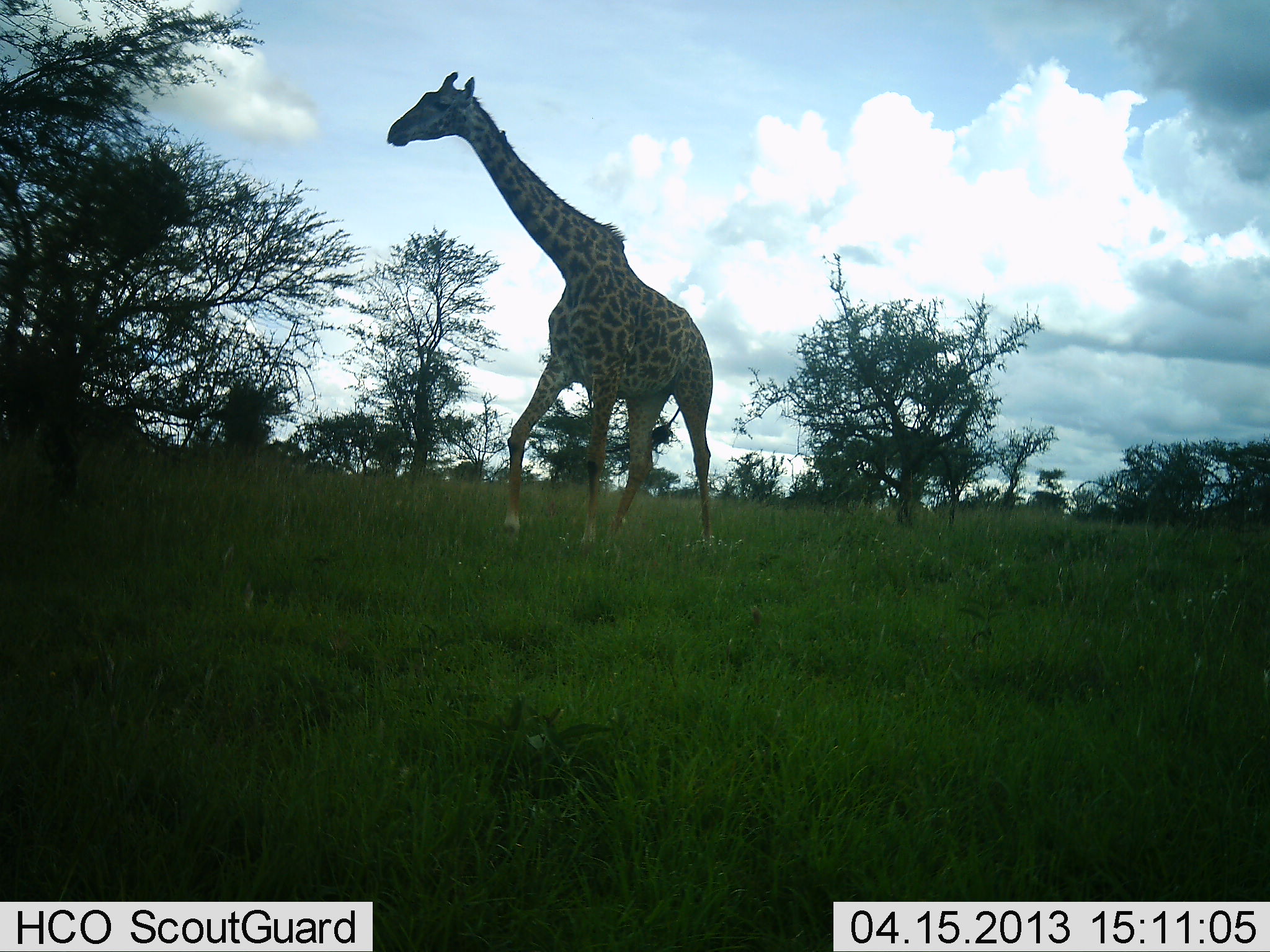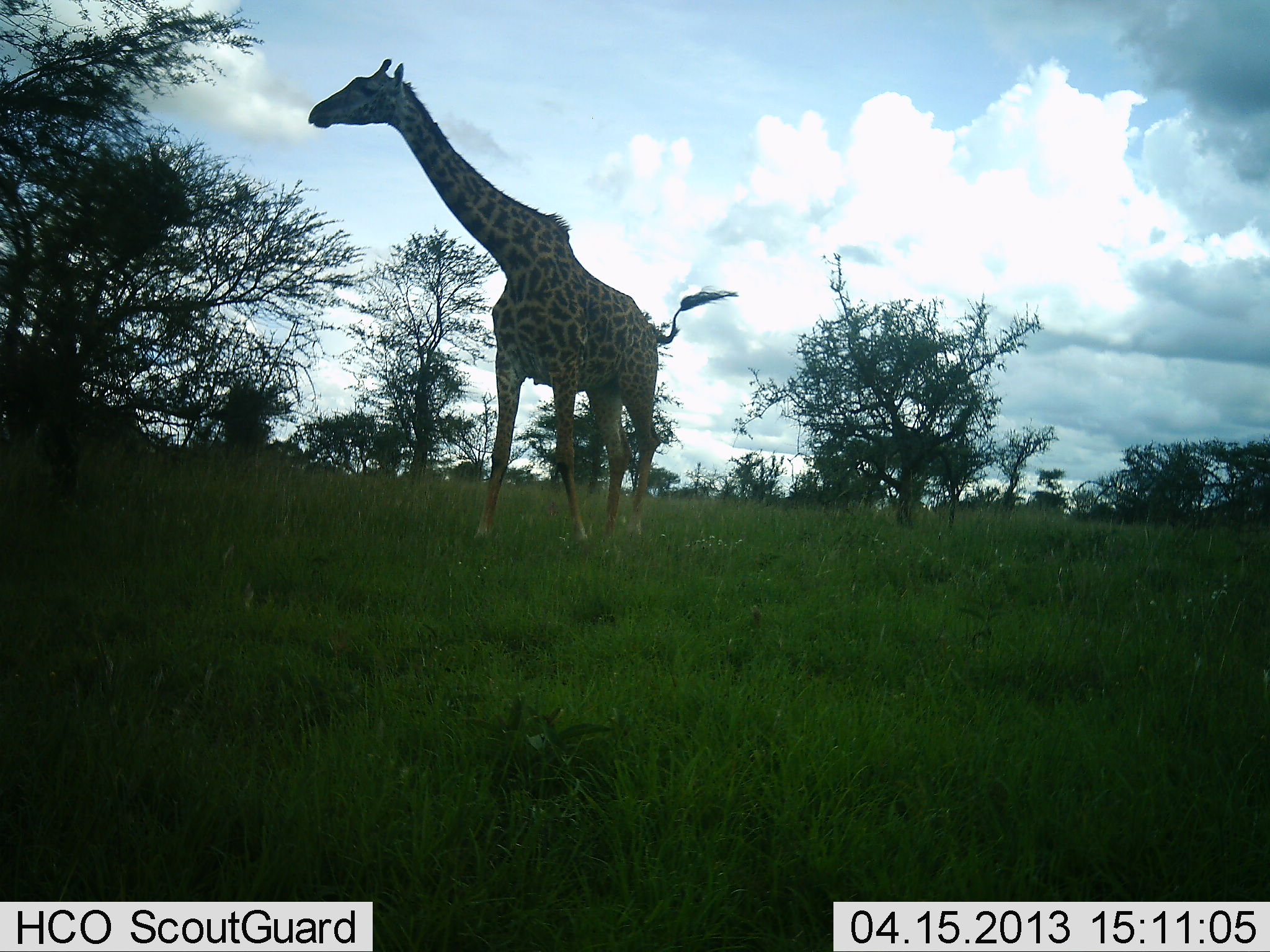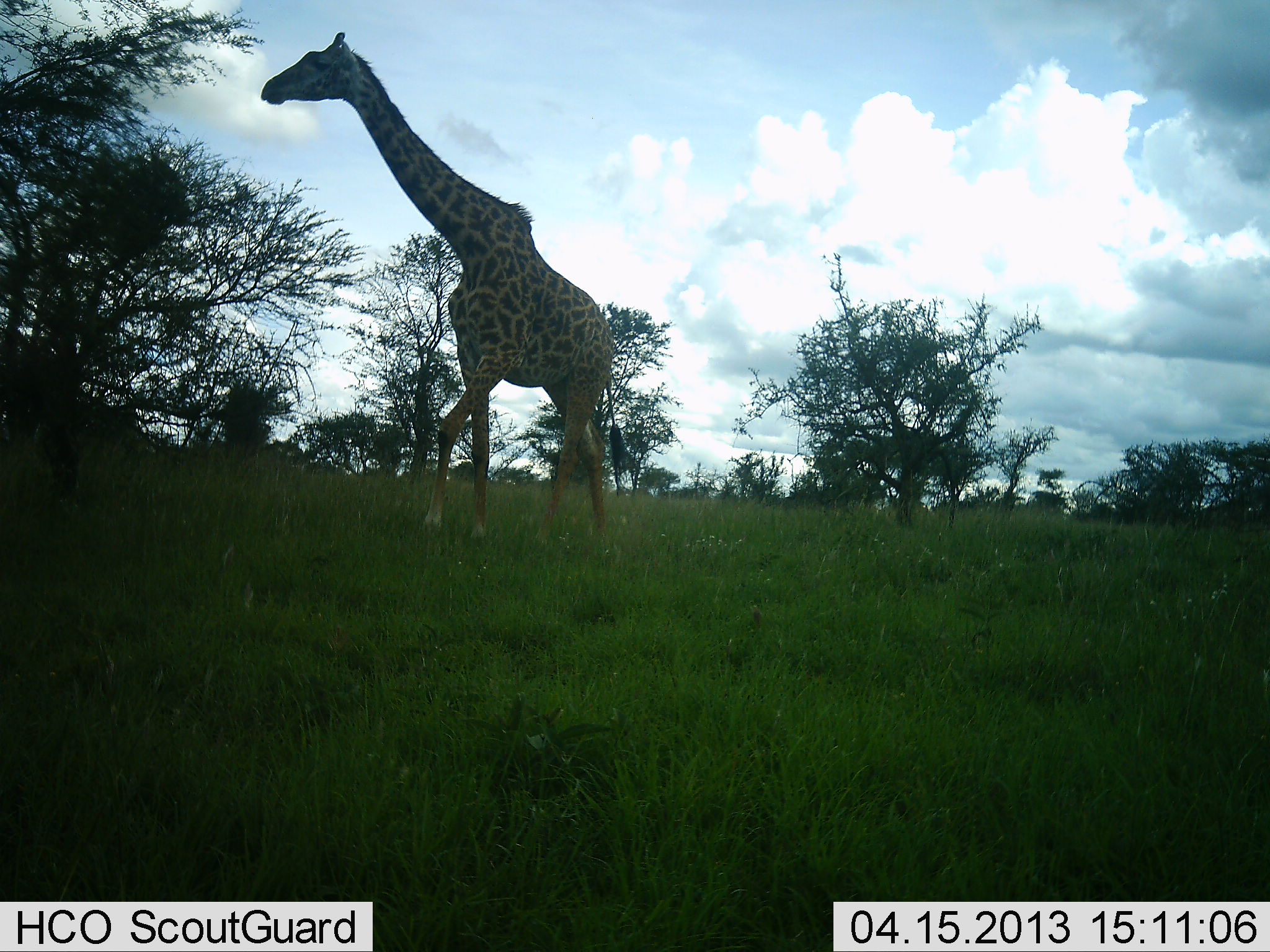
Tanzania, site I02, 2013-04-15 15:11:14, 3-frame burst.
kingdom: Animalia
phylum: Chordata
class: Mammalia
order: Artiodactyla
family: Giraffidae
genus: Giraffa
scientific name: Giraffa camelopardalis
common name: giraffe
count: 1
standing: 10%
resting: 0%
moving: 90%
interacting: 0%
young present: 0%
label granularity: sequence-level